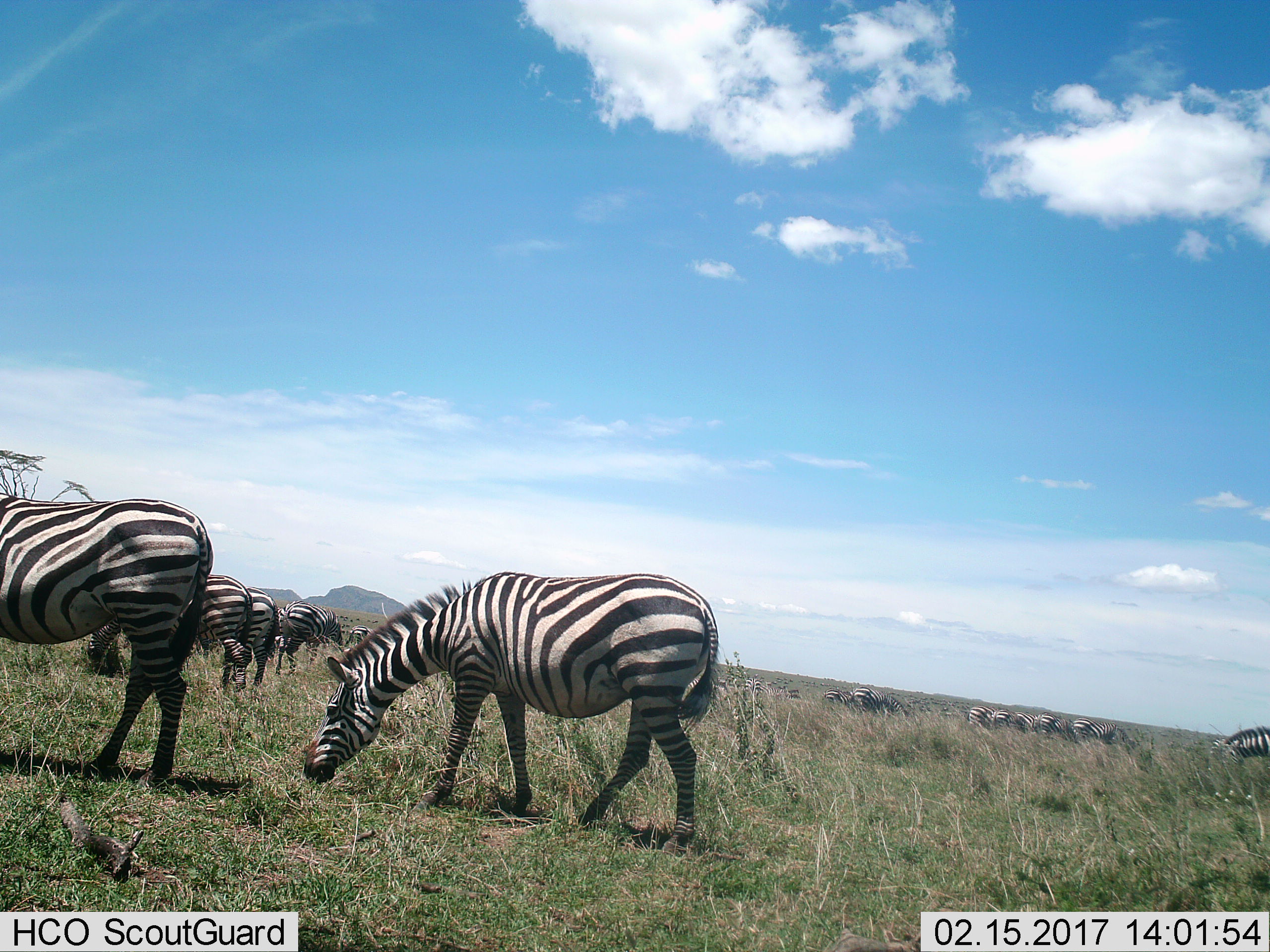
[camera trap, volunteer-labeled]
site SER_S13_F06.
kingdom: Animalia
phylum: Chordata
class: Mammalia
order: Perissodactyla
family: Equidae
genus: Equus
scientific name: Equus quagga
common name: plains zebra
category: zebraplains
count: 11-50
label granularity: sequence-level